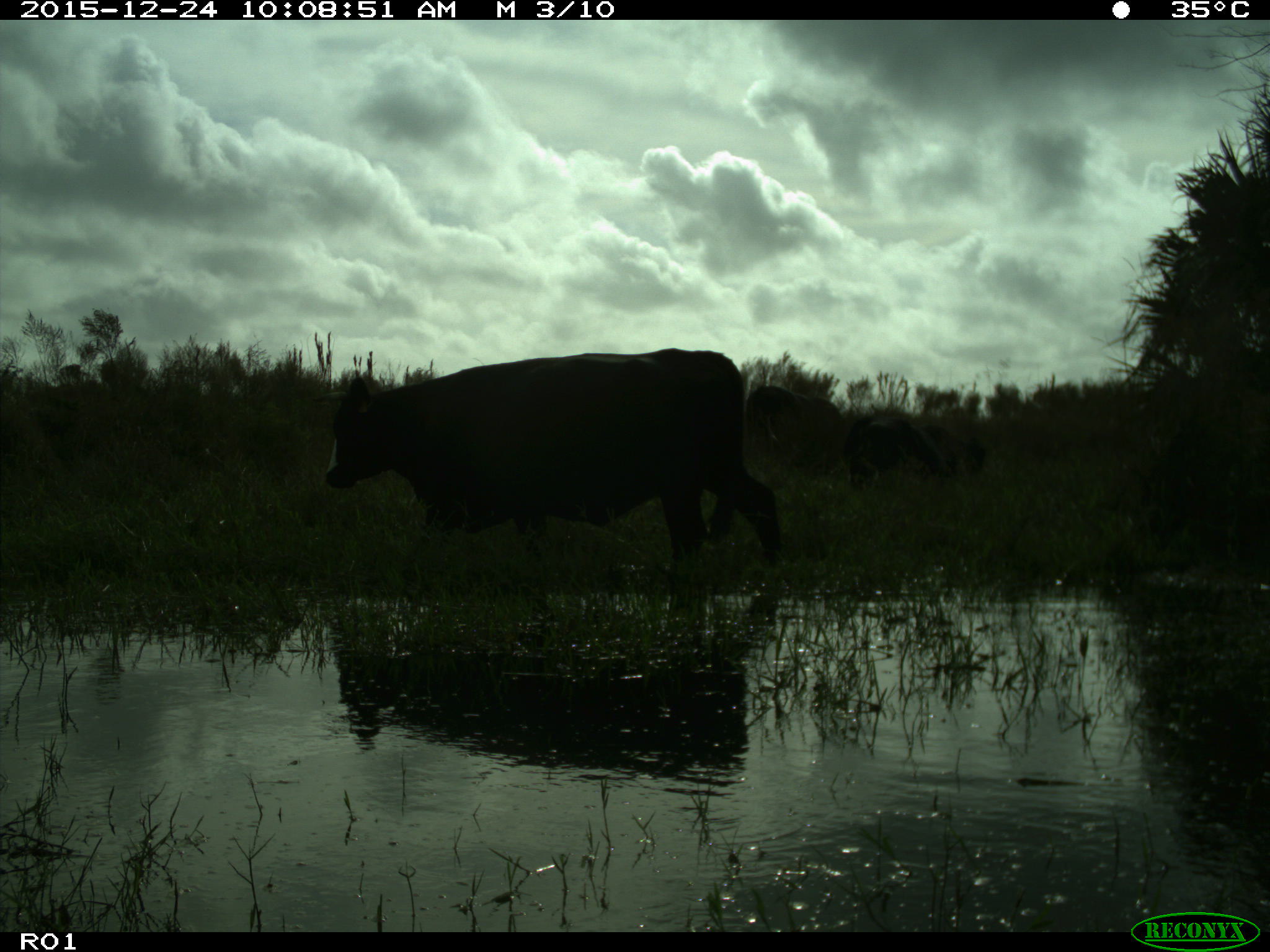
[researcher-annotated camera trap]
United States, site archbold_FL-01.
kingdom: Animalia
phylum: Chordata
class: Mammalia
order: Artiodactyla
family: Bovidae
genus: Bos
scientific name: Bos taurus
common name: domestic cow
Bos taurus (domestic cow).